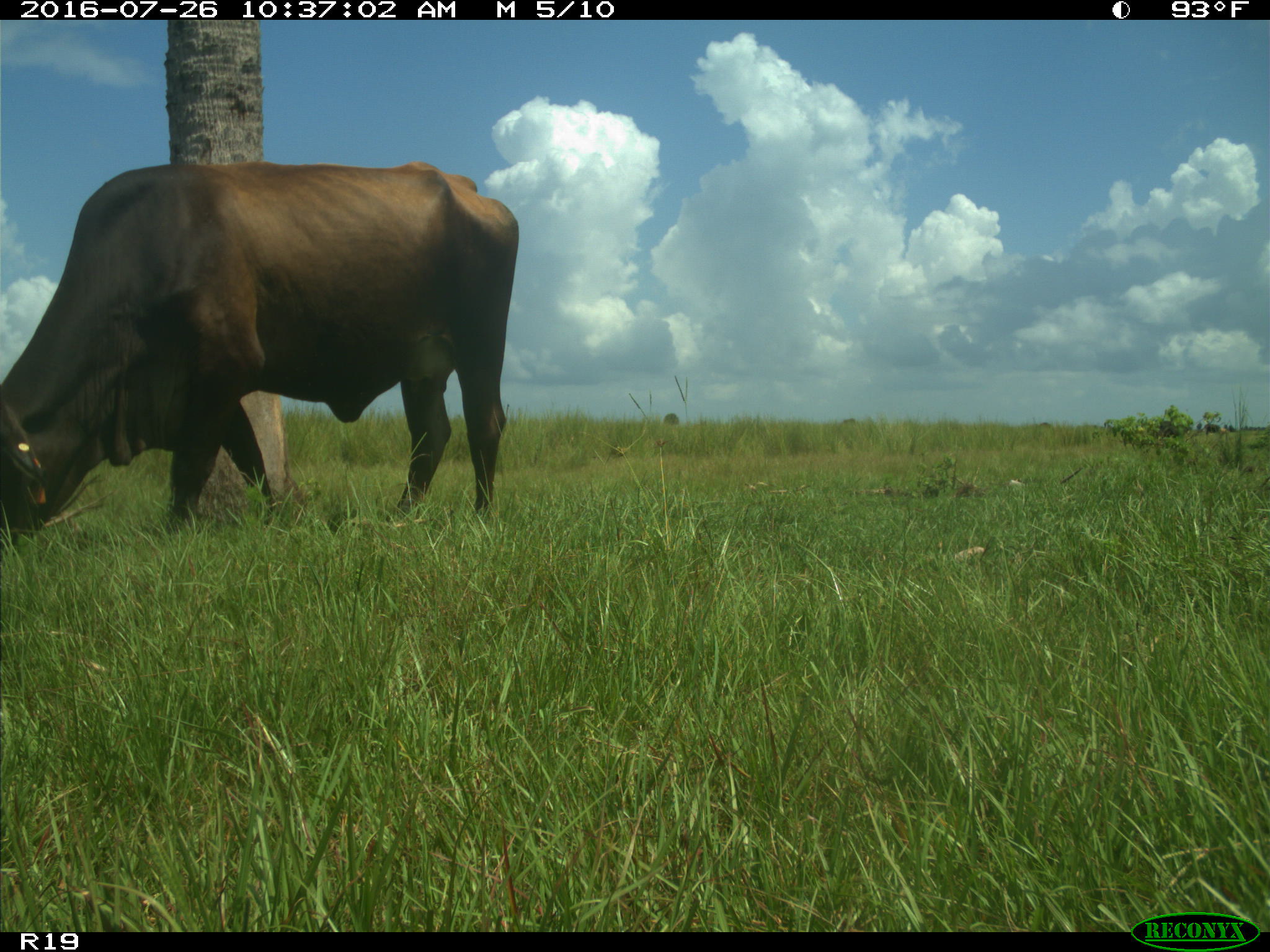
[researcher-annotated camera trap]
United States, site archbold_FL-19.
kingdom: Animalia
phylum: Chordata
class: Mammalia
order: Artiodactyla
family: Bovidae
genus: Bos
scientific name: Bos taurus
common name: domestic cow